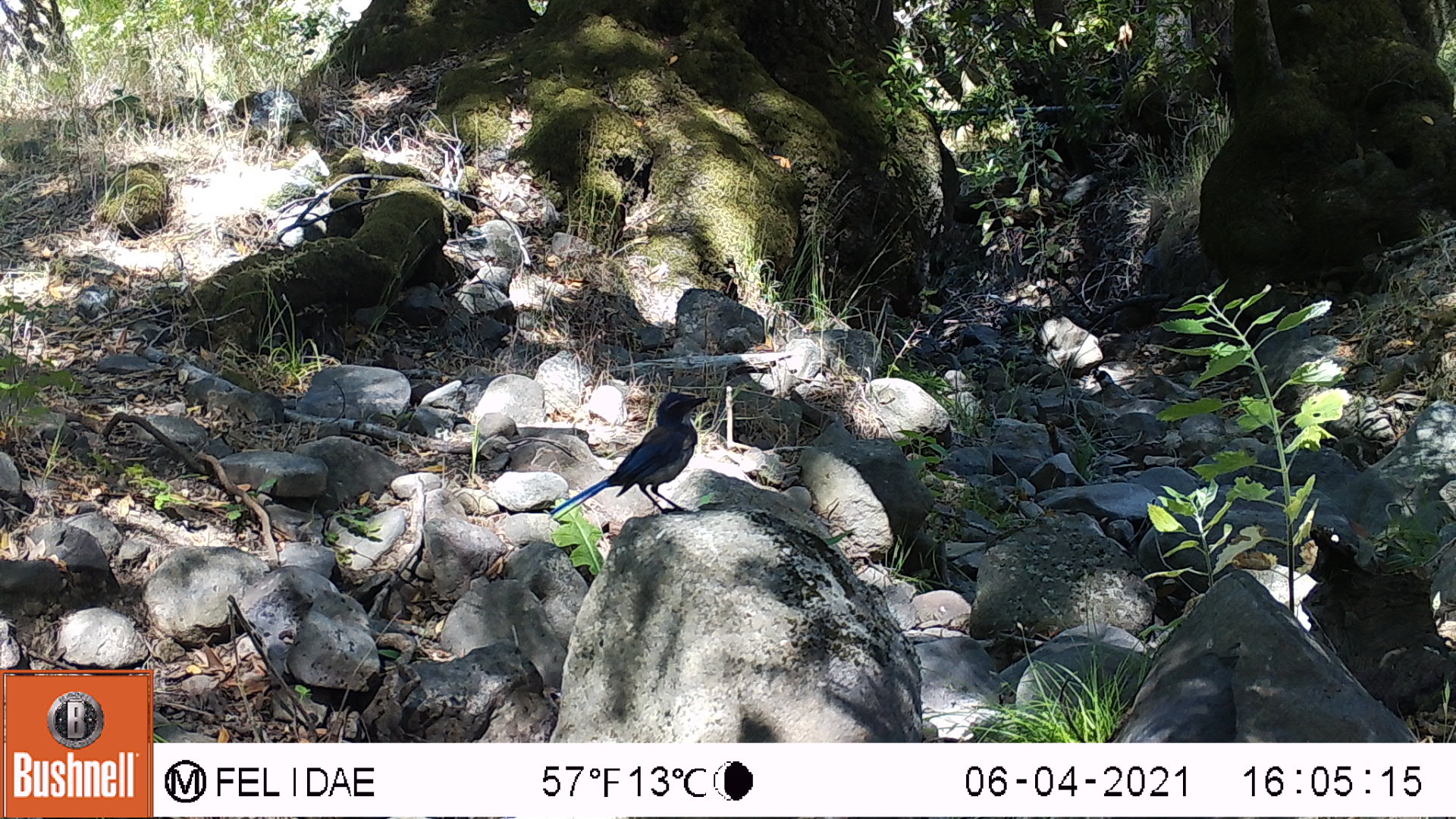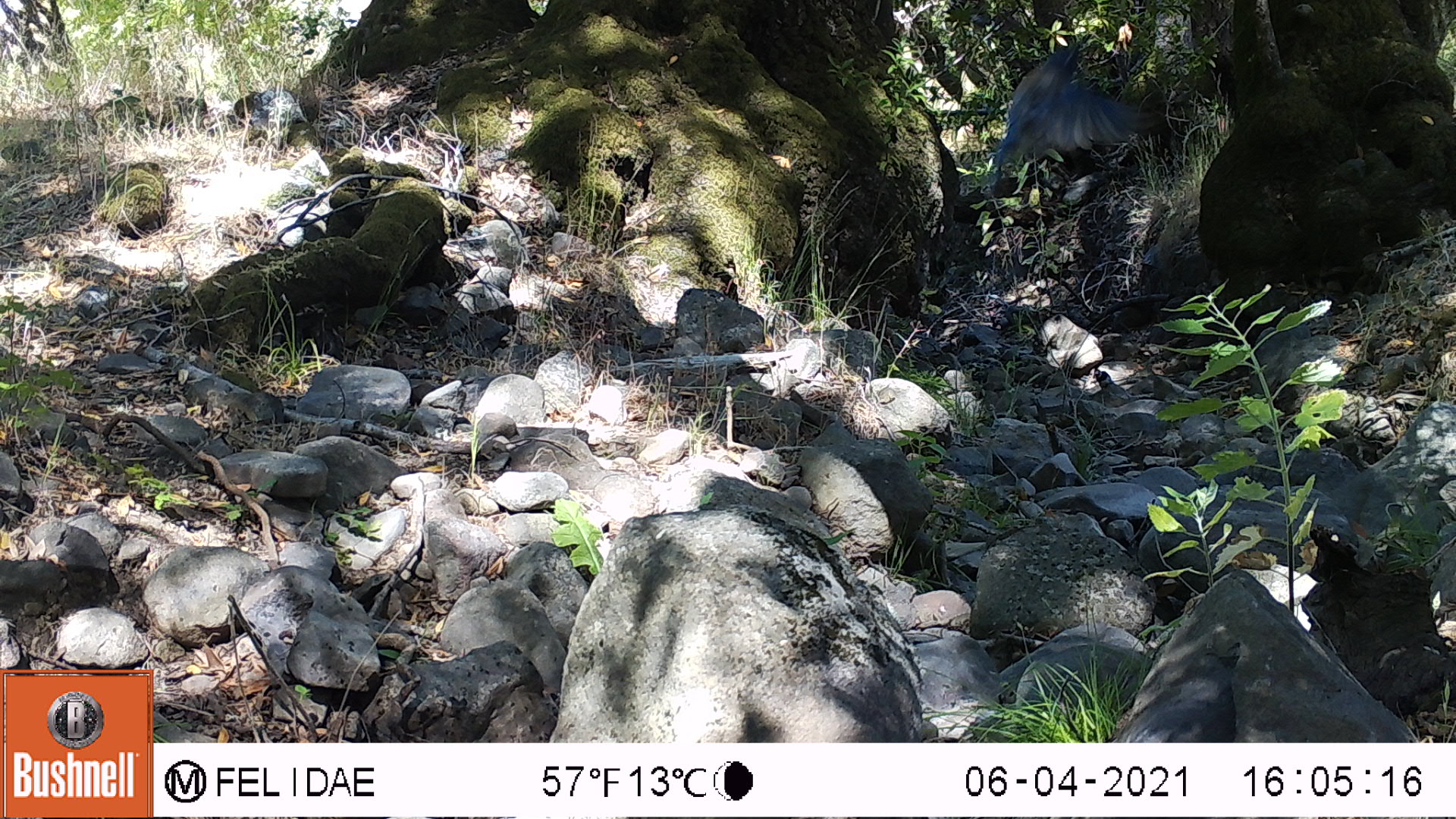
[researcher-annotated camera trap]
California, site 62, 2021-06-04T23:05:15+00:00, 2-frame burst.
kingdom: Animalia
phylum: Chordata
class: Aves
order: Passeriformes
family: Corvidae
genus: Aphelocoma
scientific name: Aphelocoma californica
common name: california scrub jay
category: western scrub-jay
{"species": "western scrub-jay (california scrub jay) (Aphelocoma californica)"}